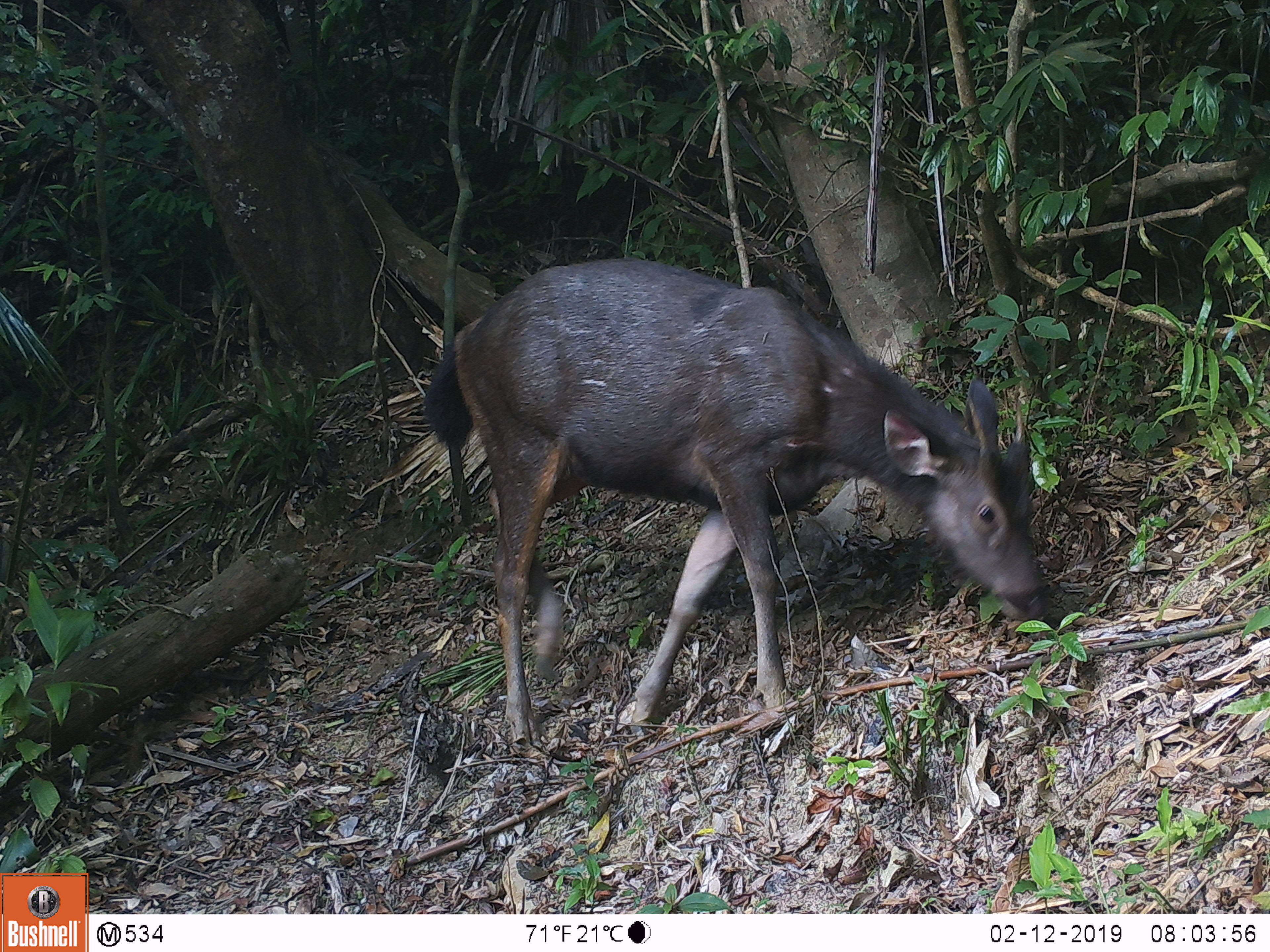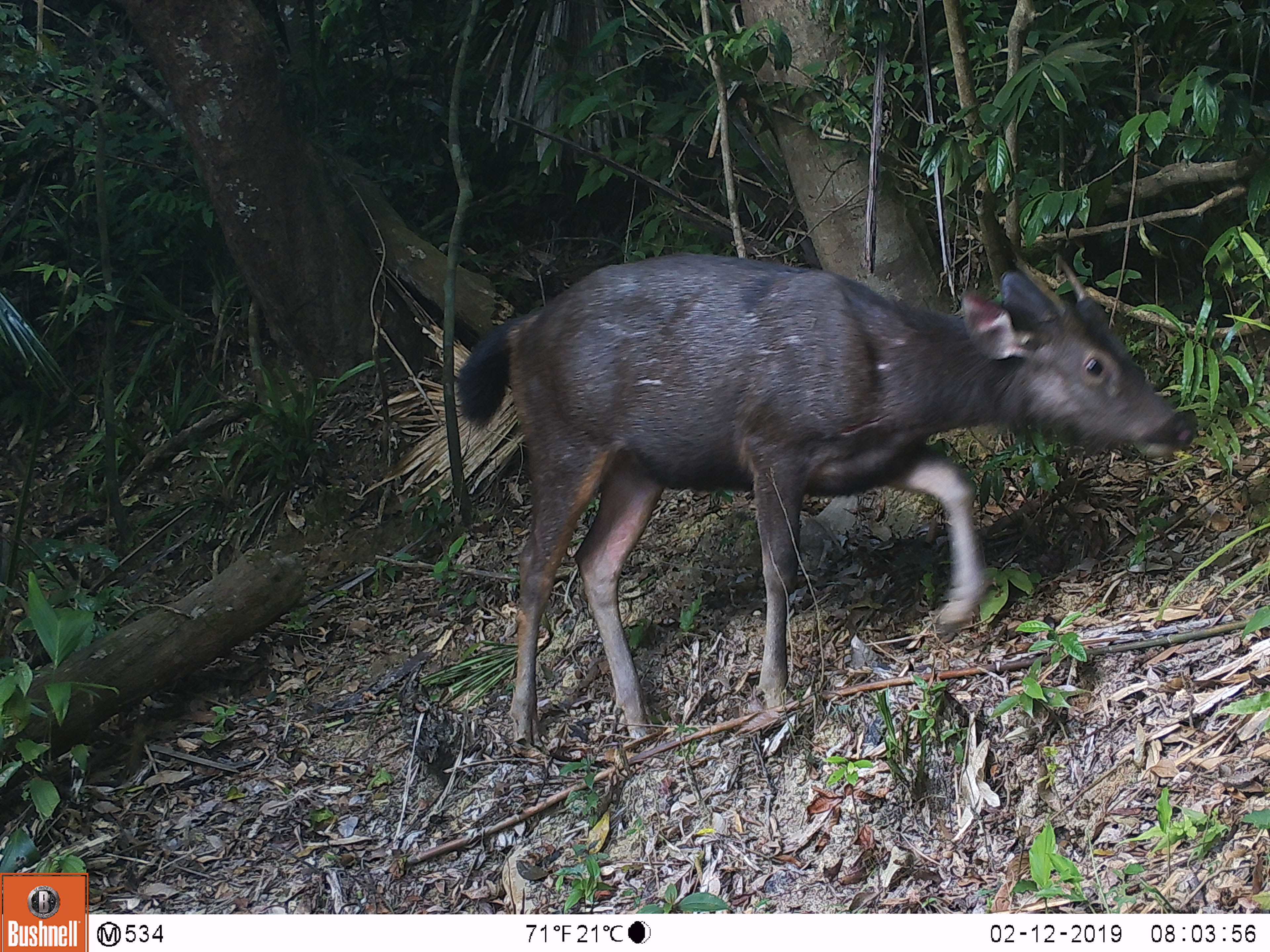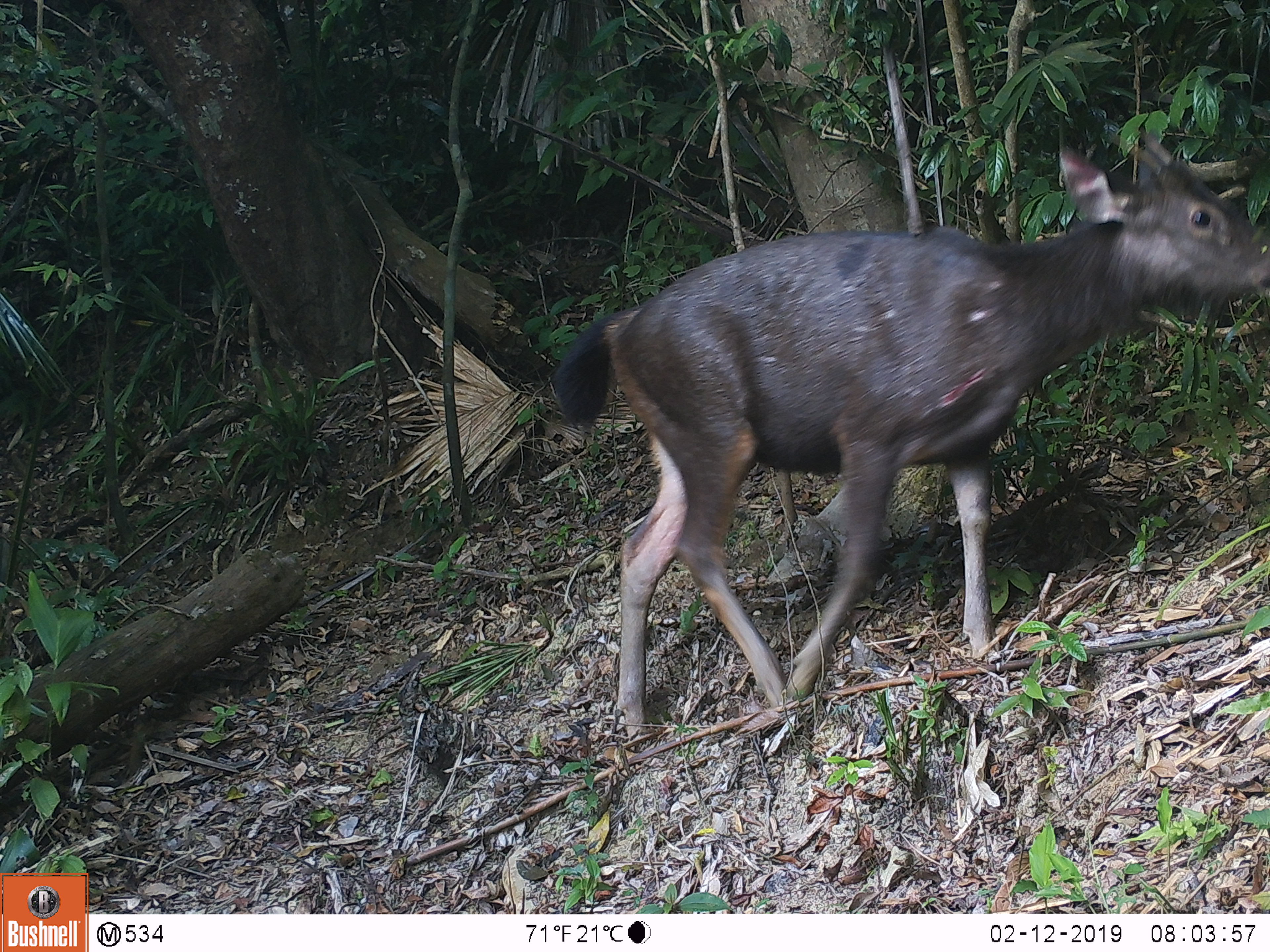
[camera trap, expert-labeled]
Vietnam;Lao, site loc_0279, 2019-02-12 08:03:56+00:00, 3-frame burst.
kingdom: Animalia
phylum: Chordata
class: Mammalia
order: Artiodactyla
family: Cervidae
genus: Rusa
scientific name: Rusa unicolor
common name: sambar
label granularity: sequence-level